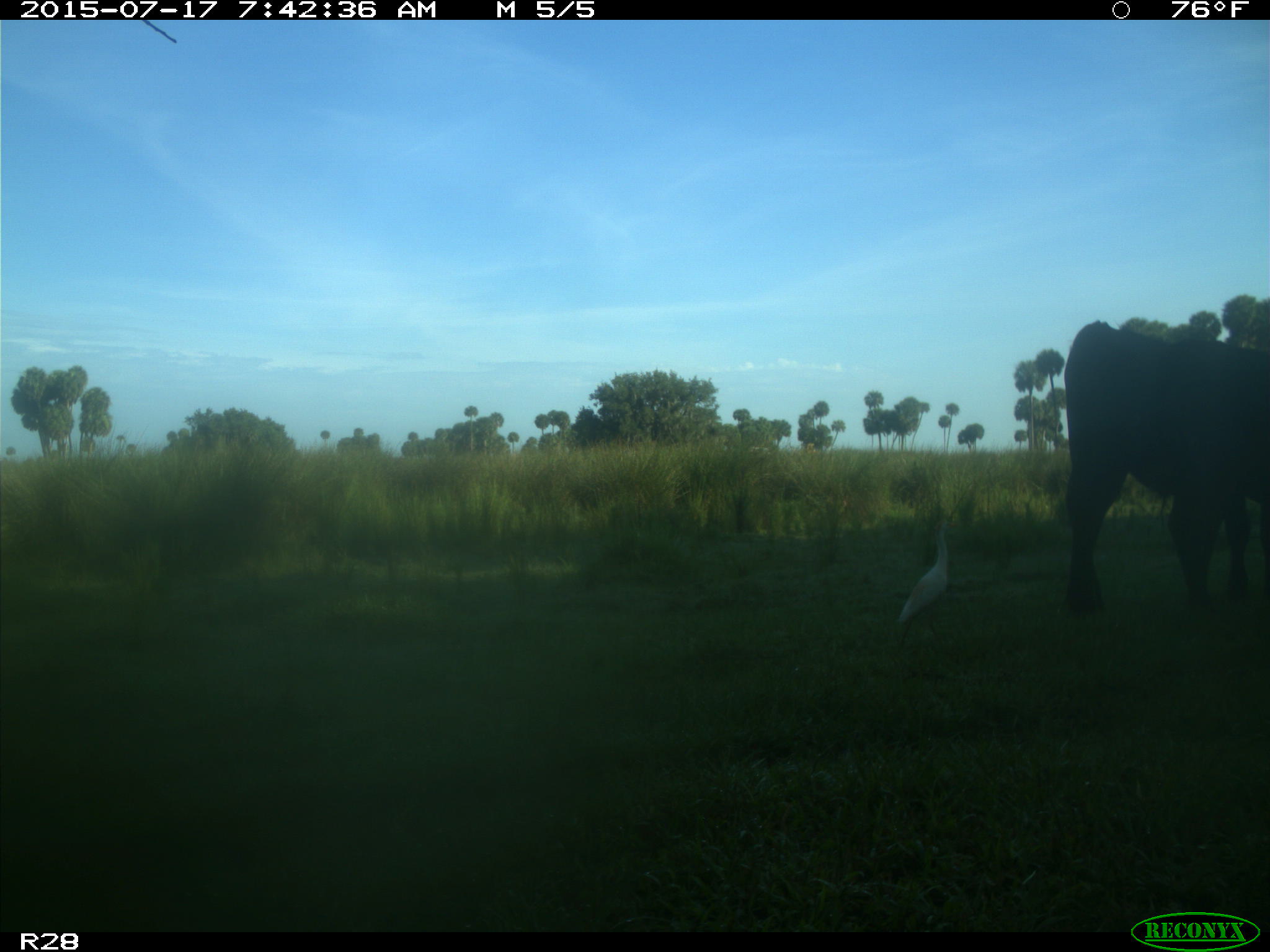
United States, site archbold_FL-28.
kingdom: Animalia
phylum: Chordata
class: Mammalia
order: Artiodactyla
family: Bovidae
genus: Bos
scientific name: Bos taurus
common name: domestic cow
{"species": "Bos taurus (domestic cow)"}